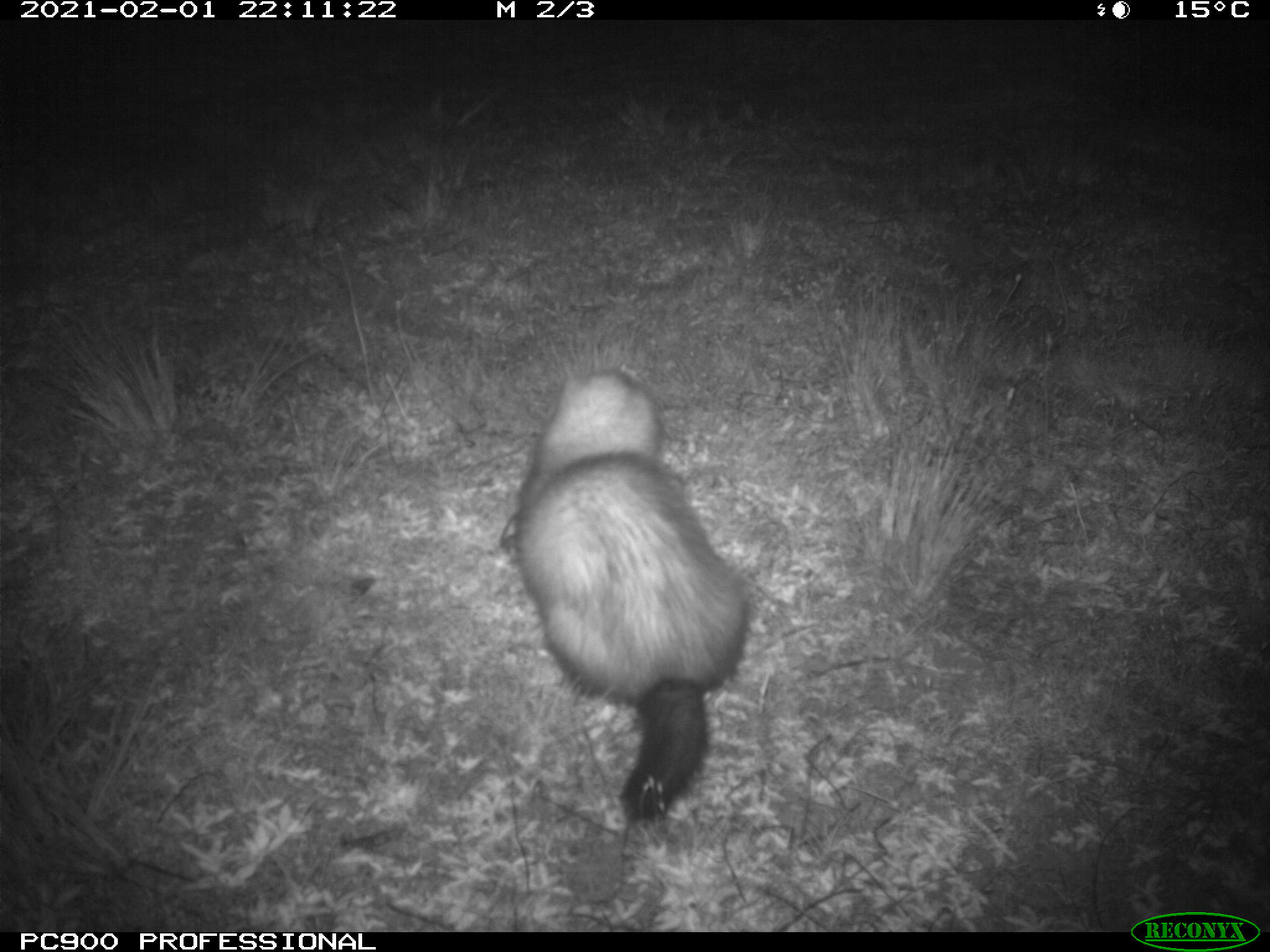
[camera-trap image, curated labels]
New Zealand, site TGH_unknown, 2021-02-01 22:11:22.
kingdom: Animalia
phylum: Chordata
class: Mammalia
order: Carnivora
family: Mustelidae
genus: Mustela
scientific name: Mustela furo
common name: ferret